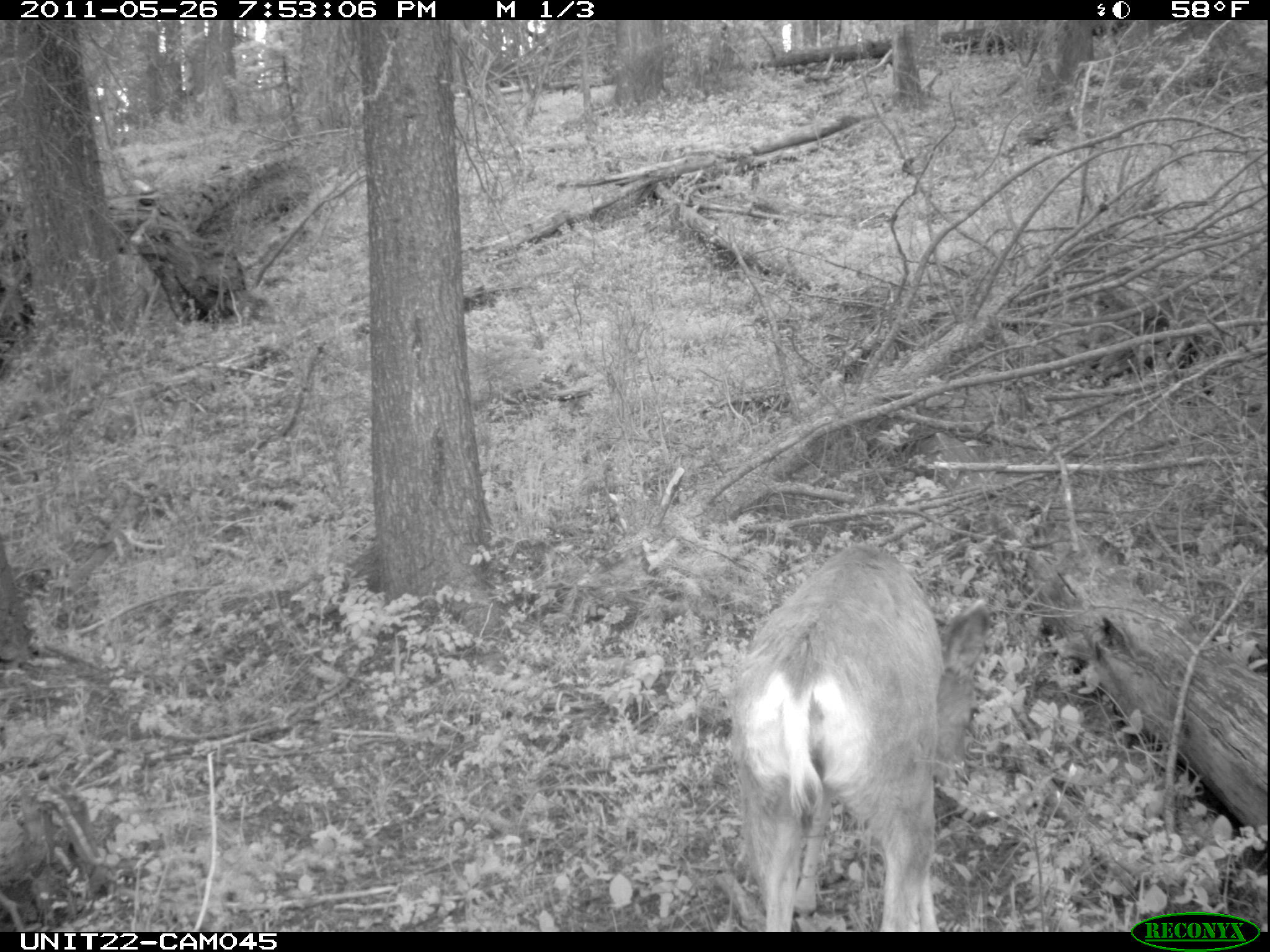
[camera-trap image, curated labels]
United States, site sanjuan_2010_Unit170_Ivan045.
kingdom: Animalia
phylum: Chordata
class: Mammalia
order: Artiodactyla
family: Cervidae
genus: Odocoileus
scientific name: Odocoileus hemionus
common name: mule deer